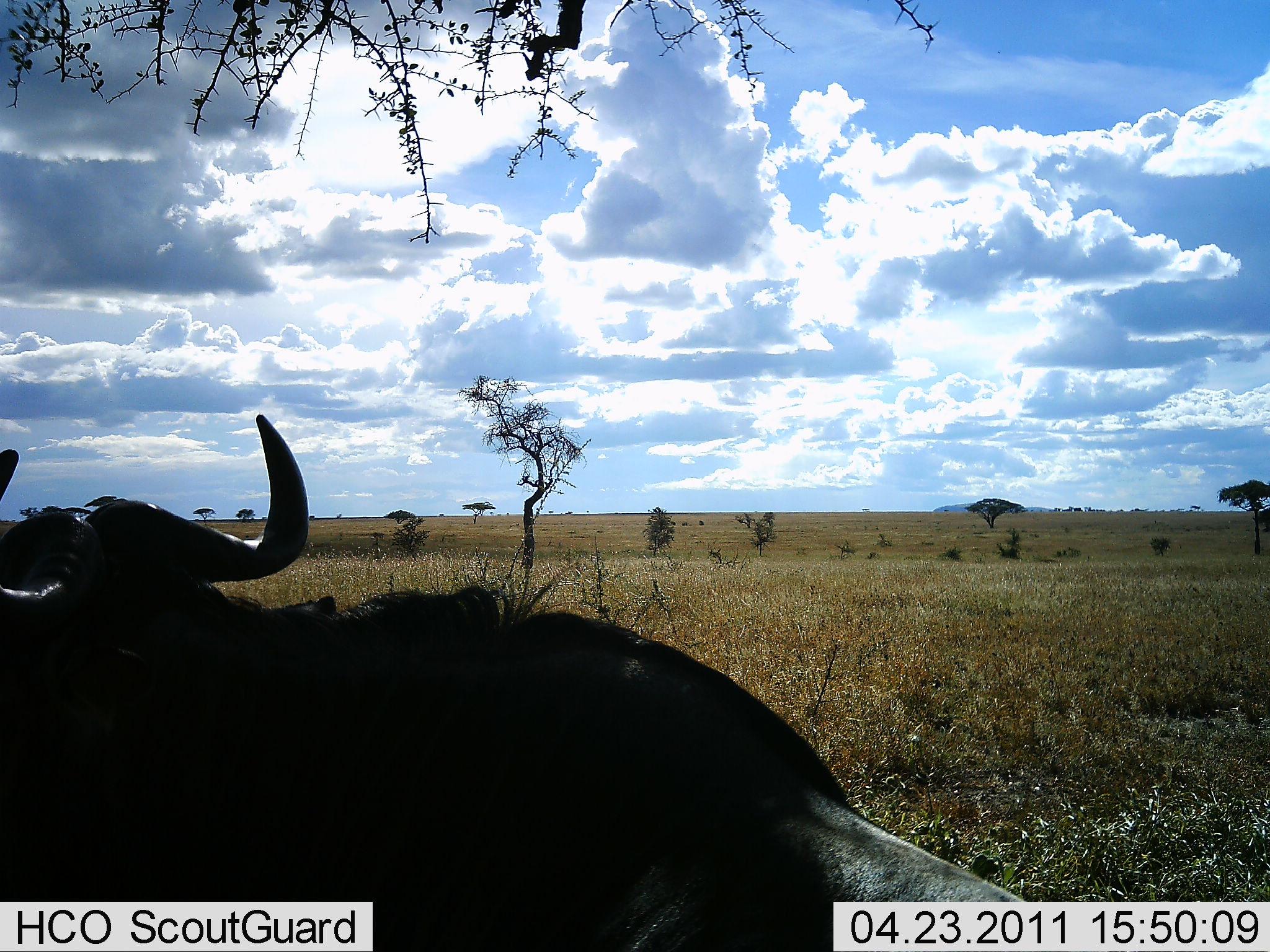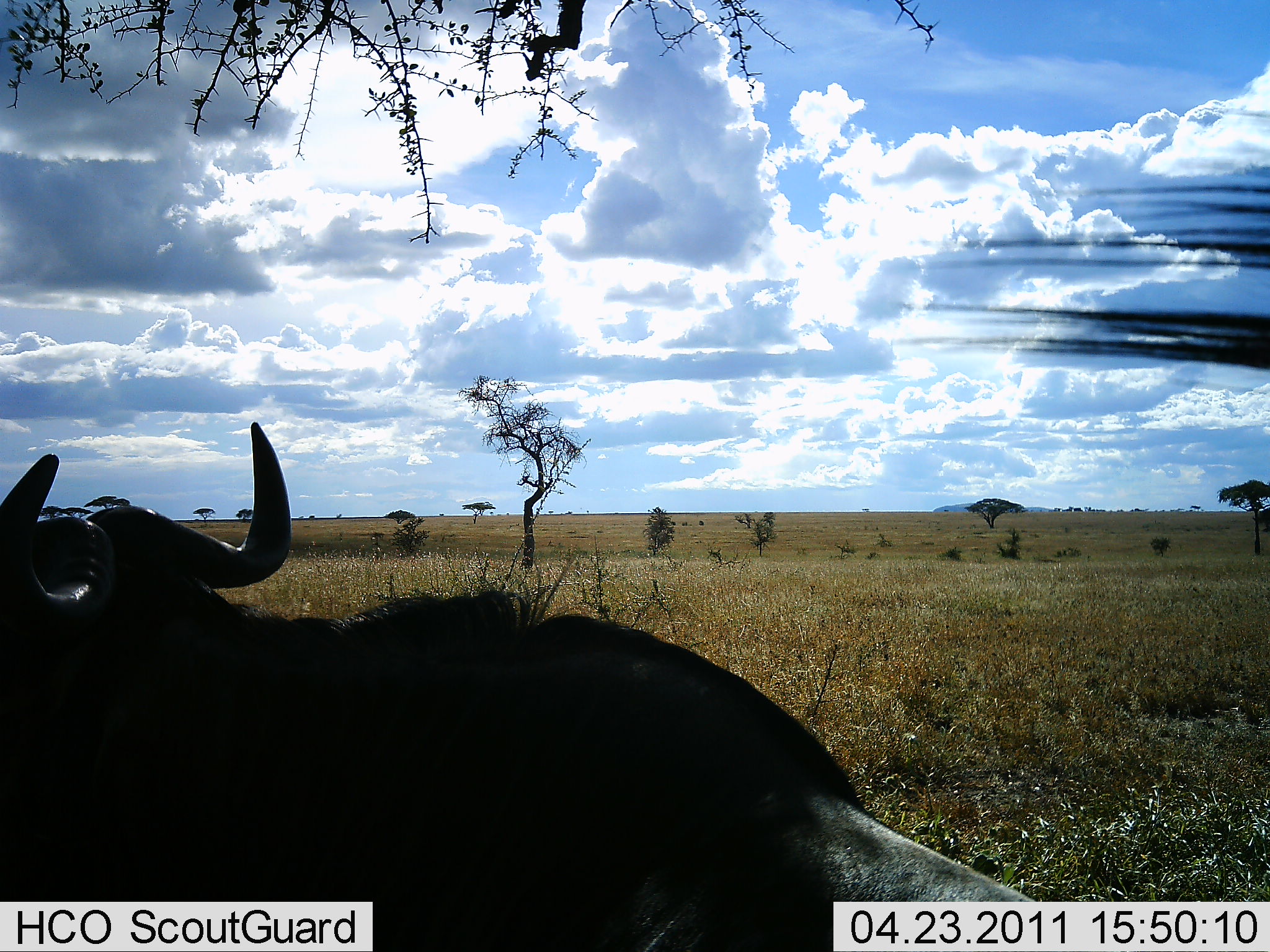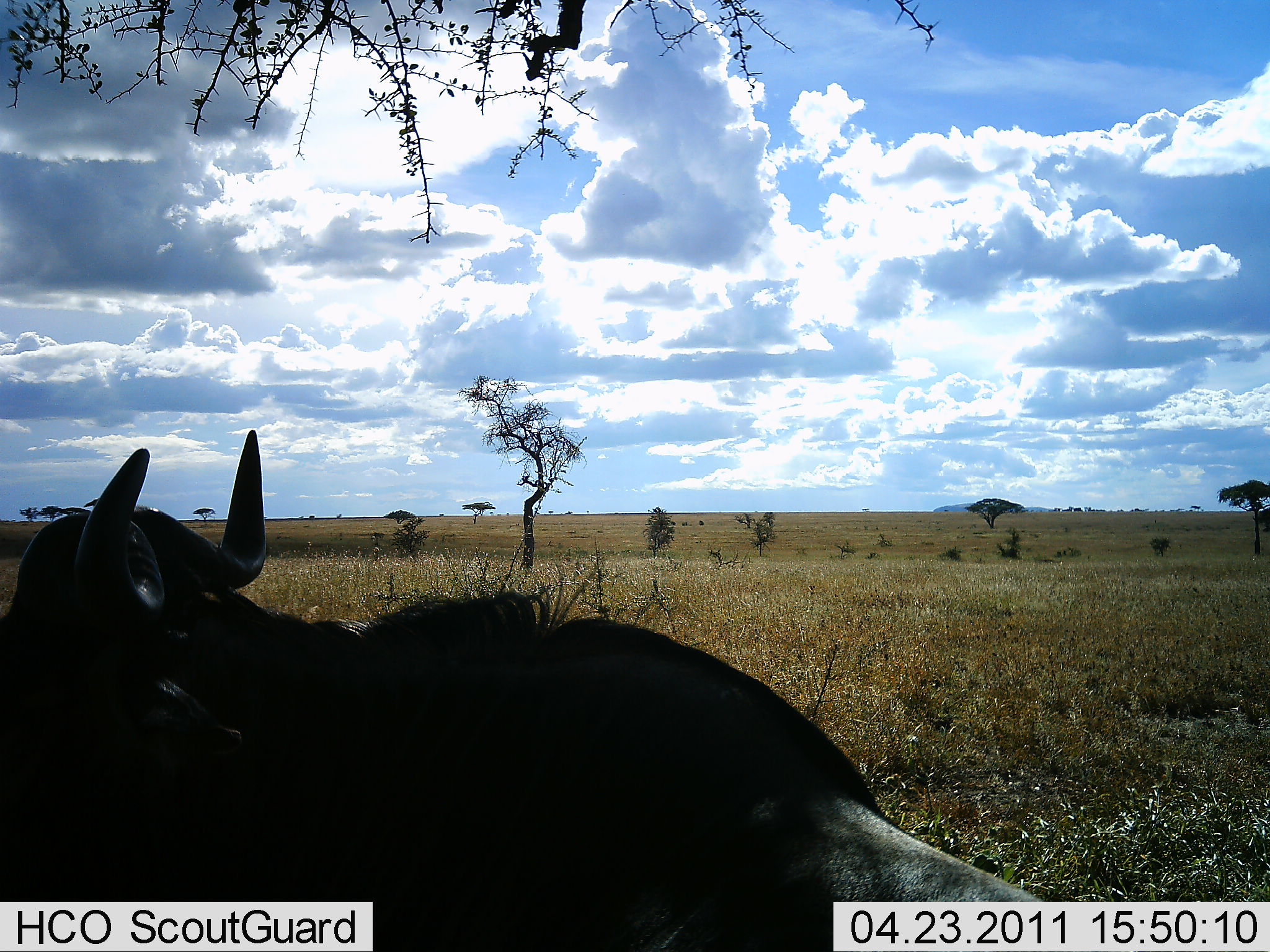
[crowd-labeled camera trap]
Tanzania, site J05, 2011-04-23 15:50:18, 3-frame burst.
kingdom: Animalia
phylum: Chordata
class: Mammalia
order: Artiodactyla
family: Bovidae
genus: Connochaetes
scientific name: Connochaetes taurinus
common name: blue wildebeest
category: wildebeest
Wildebeest (blue wildebeest) (Connochaetes taurinus), count 1. Behavior (volunteer vote fractions): standing 42%, resting 58%, moving 8%, interacting 0%. Young present (vote fraction): 0%. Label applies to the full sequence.